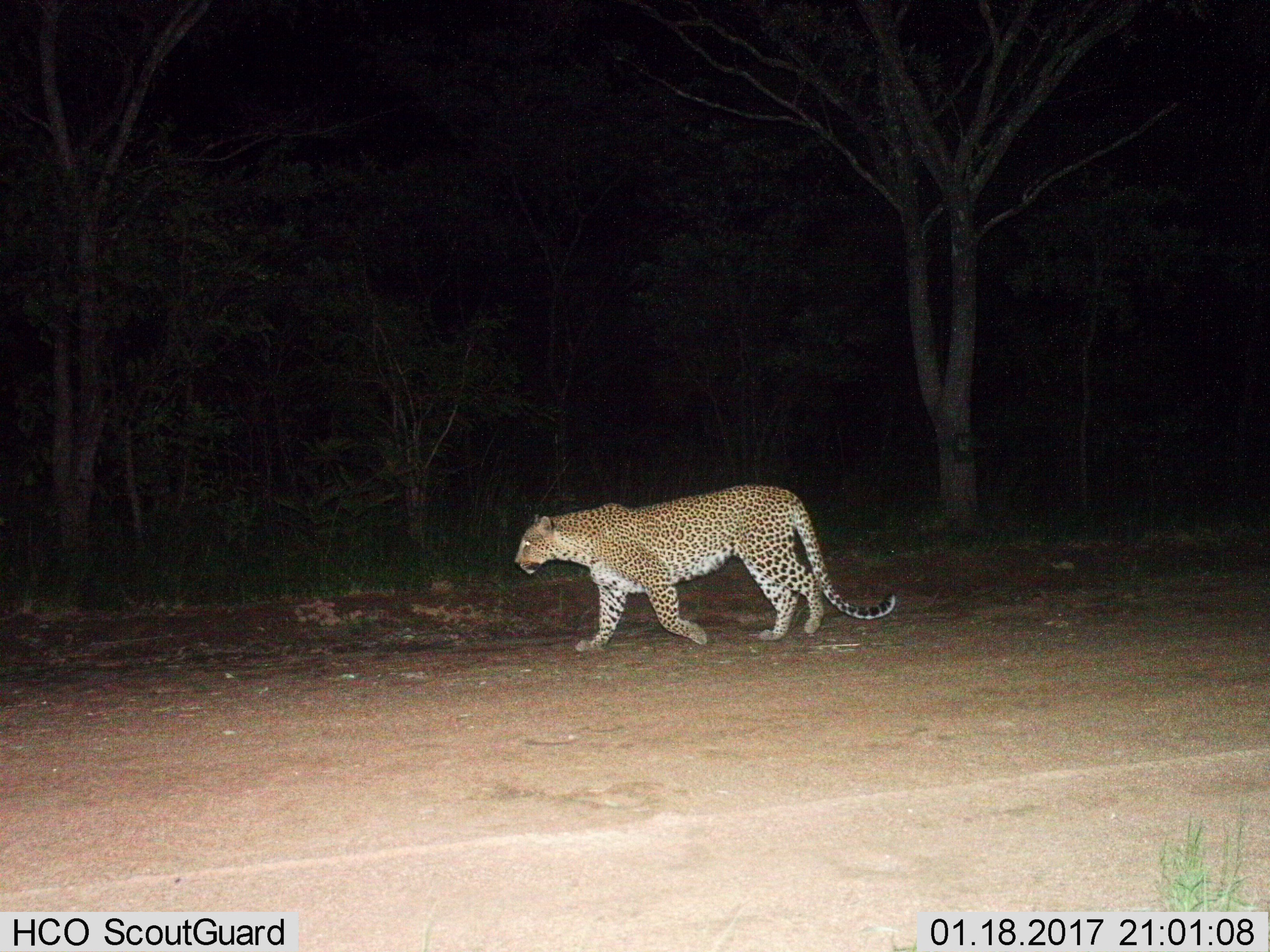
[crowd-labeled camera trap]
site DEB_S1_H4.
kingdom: Animalia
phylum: Chordata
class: Mammalia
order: Carnivora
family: Felidae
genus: Panthera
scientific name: Panthera pardus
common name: leopard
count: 1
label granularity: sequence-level